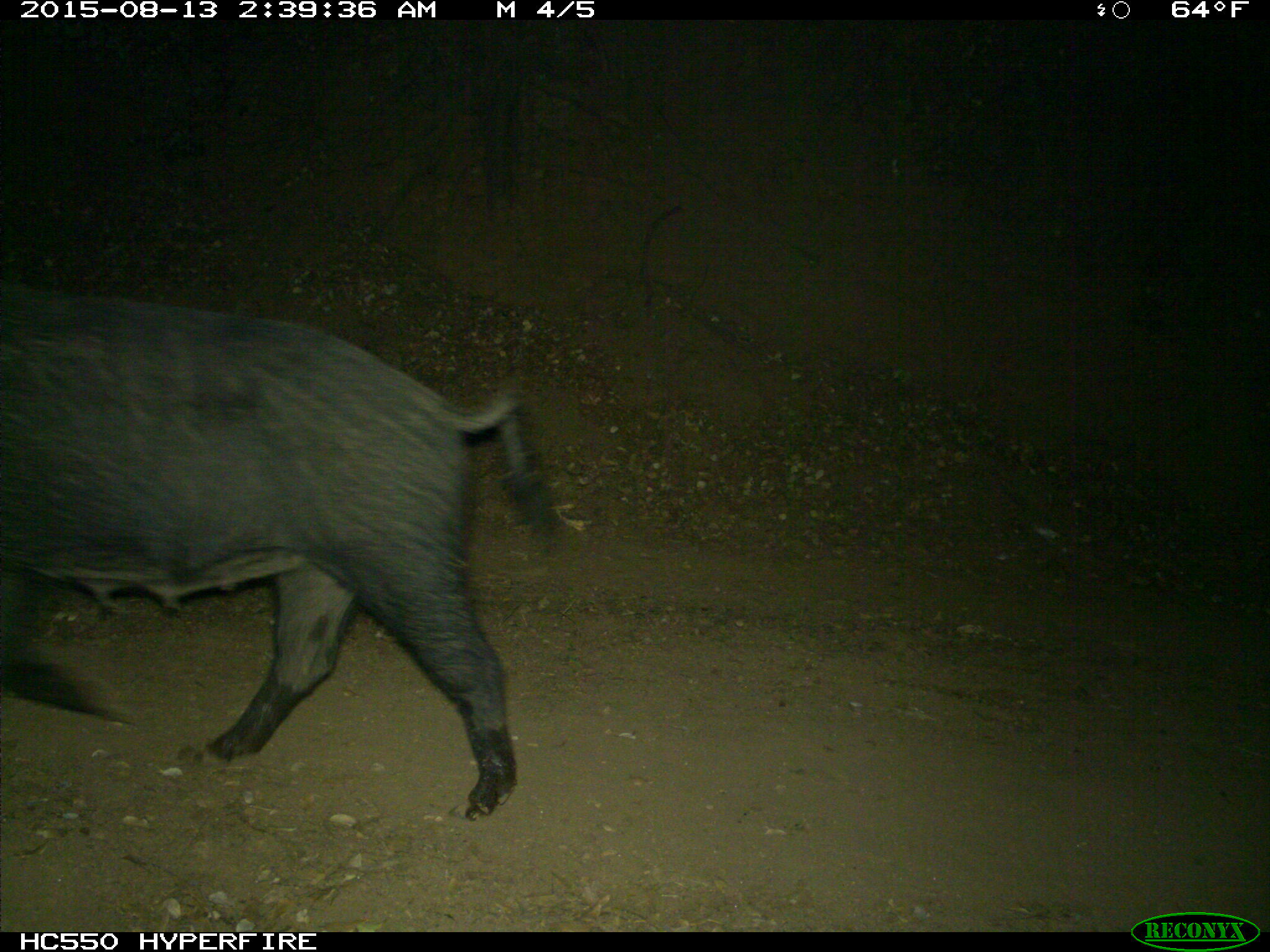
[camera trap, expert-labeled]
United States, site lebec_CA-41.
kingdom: Animalia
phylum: Chordata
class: Mammalia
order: Artiodactyla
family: Suidae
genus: Sus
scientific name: Sus scrofa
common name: wild boar